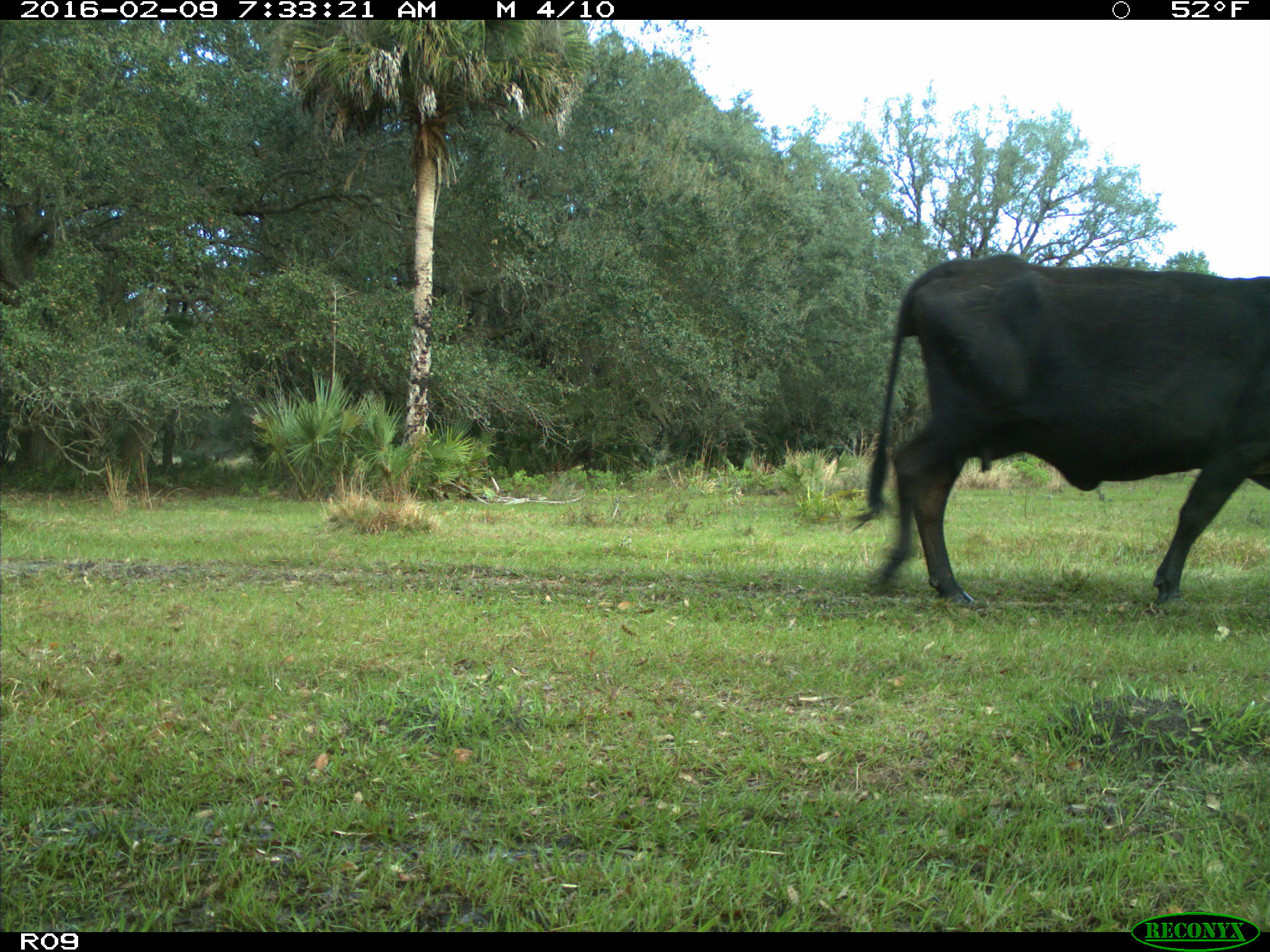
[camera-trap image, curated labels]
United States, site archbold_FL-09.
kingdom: Animalia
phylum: Chordata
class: Mammalia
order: Artiodactyla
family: Bovidae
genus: Bos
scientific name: Bos taurus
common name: domestic cow